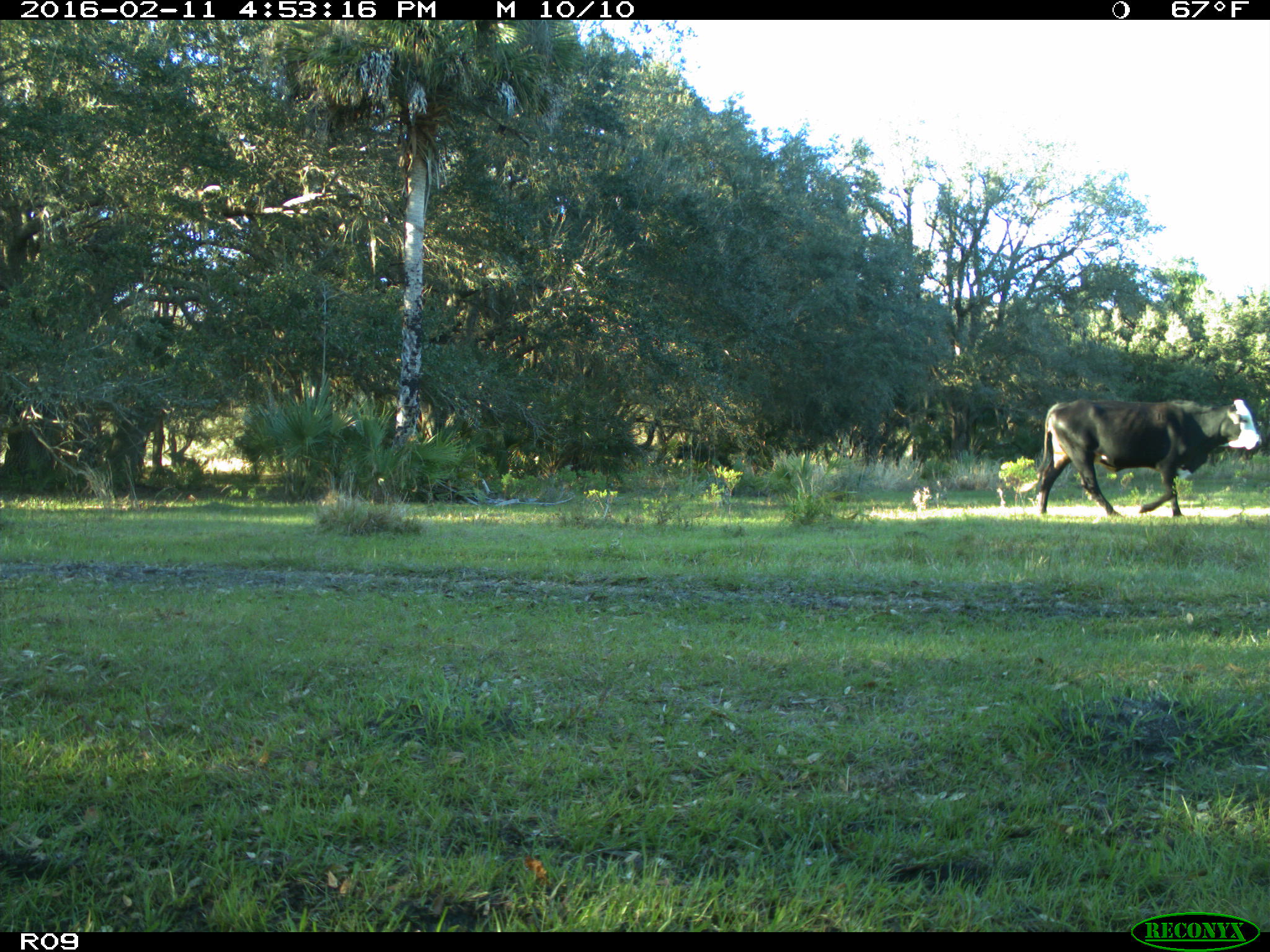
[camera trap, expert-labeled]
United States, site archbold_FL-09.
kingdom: Animalia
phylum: Chordata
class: Mammalia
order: Artiodactyla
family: Bovidae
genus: Bos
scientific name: Bos taurus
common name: domestic cow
Bos taurus (domestic cow).